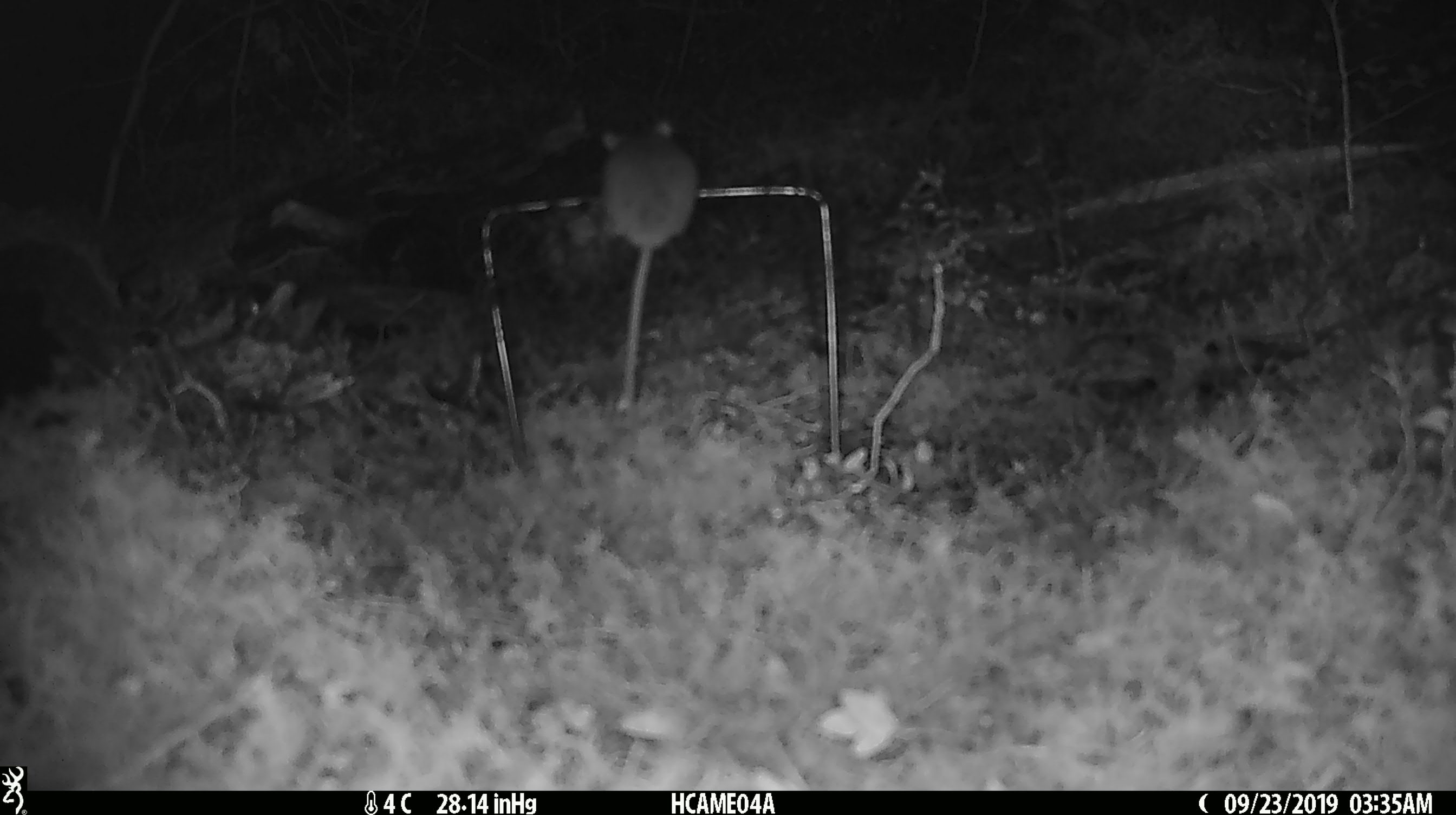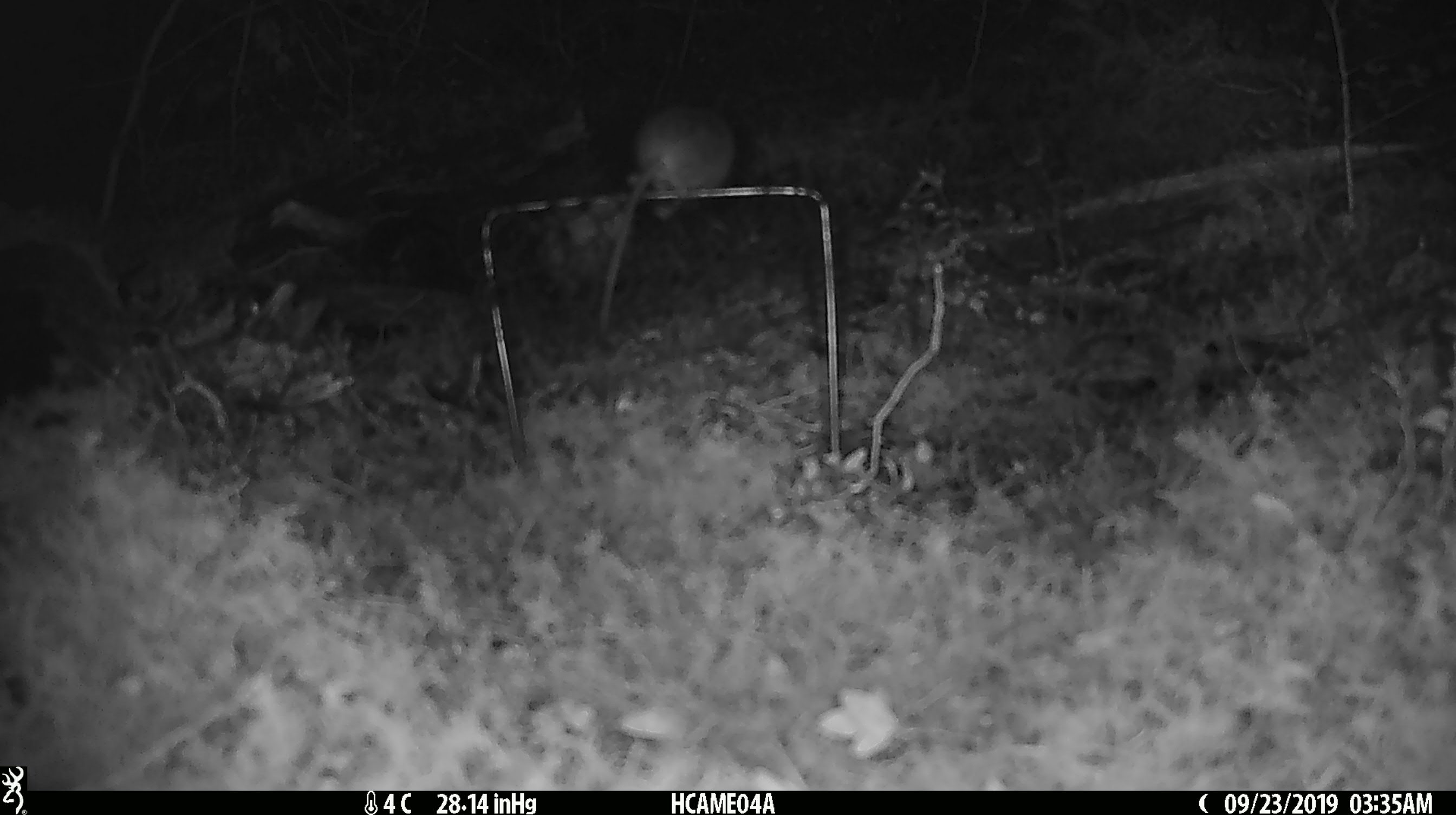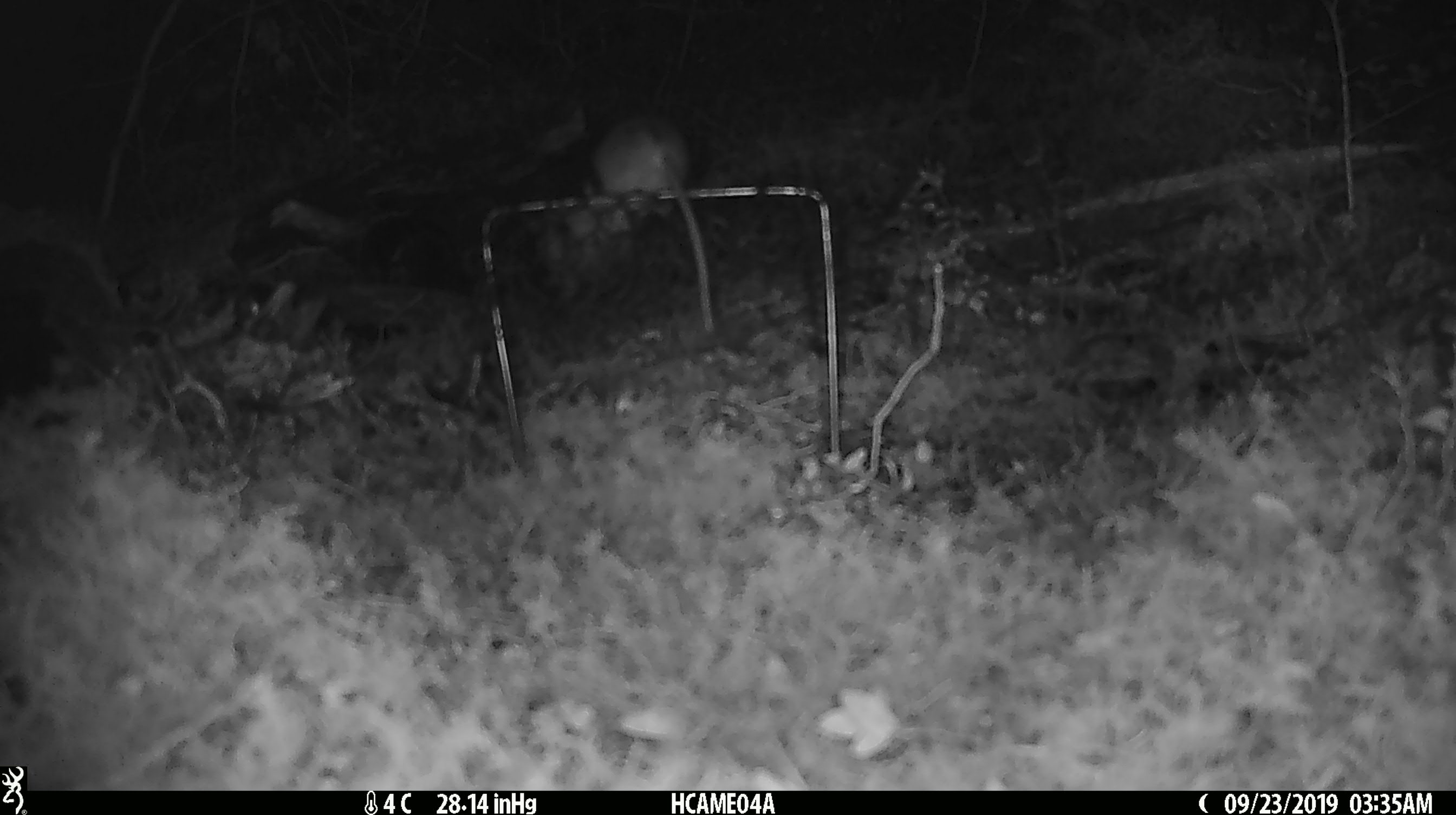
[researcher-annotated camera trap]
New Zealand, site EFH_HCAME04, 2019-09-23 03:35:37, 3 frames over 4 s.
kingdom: Animalia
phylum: Chordata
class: Mammalia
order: Rodentia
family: Muridae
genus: Mus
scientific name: Mus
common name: mouse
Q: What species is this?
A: Mouse (Mus).